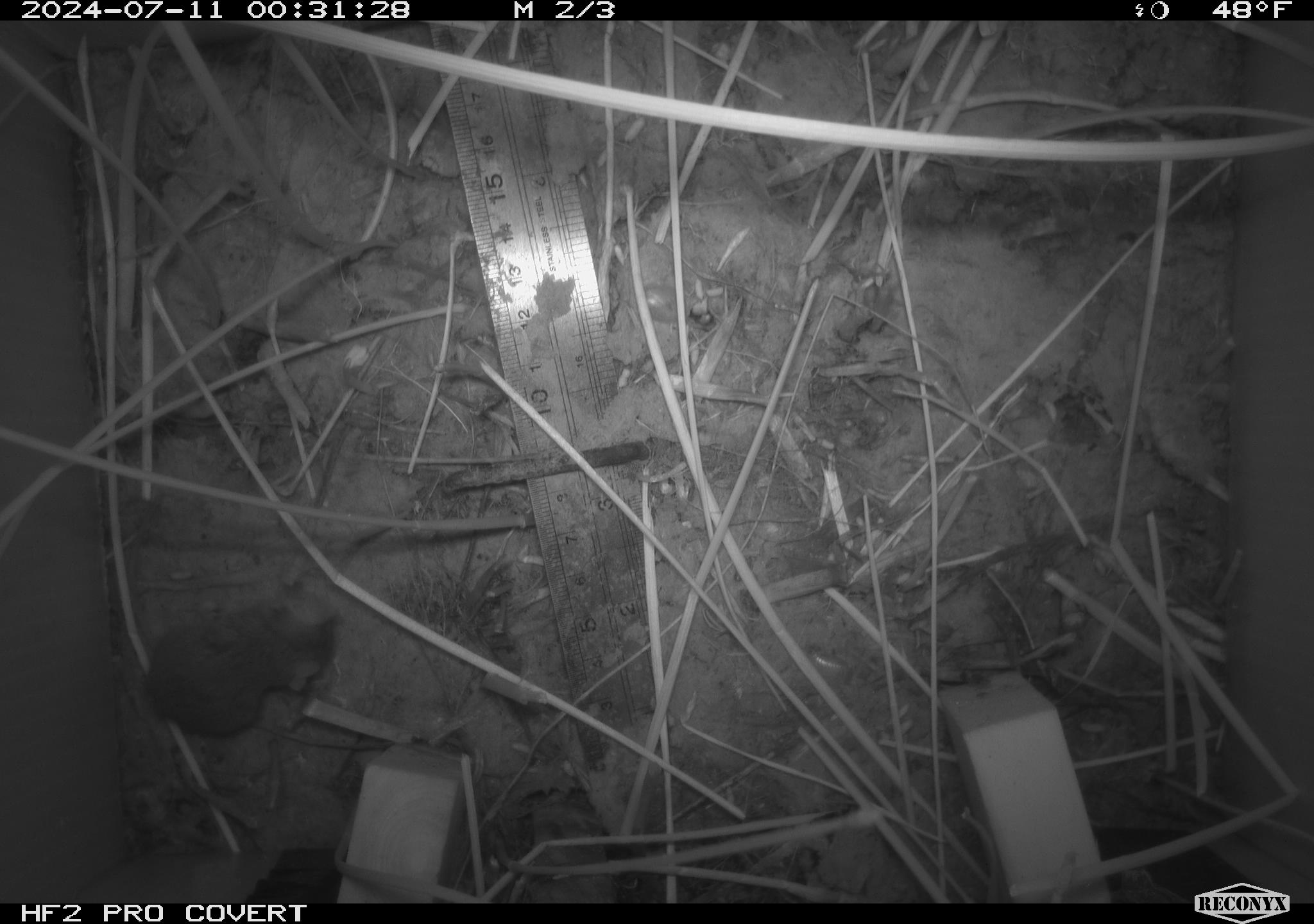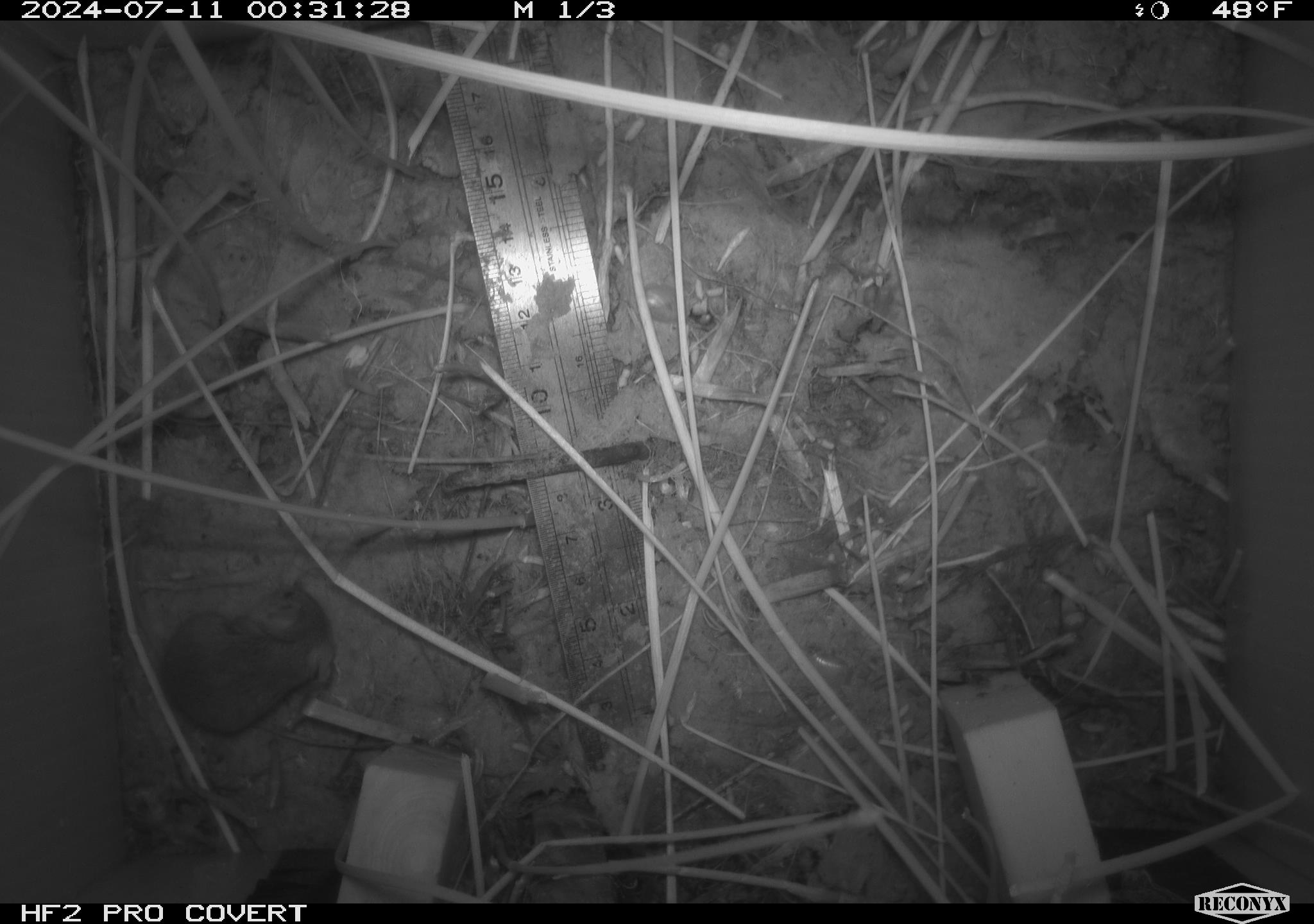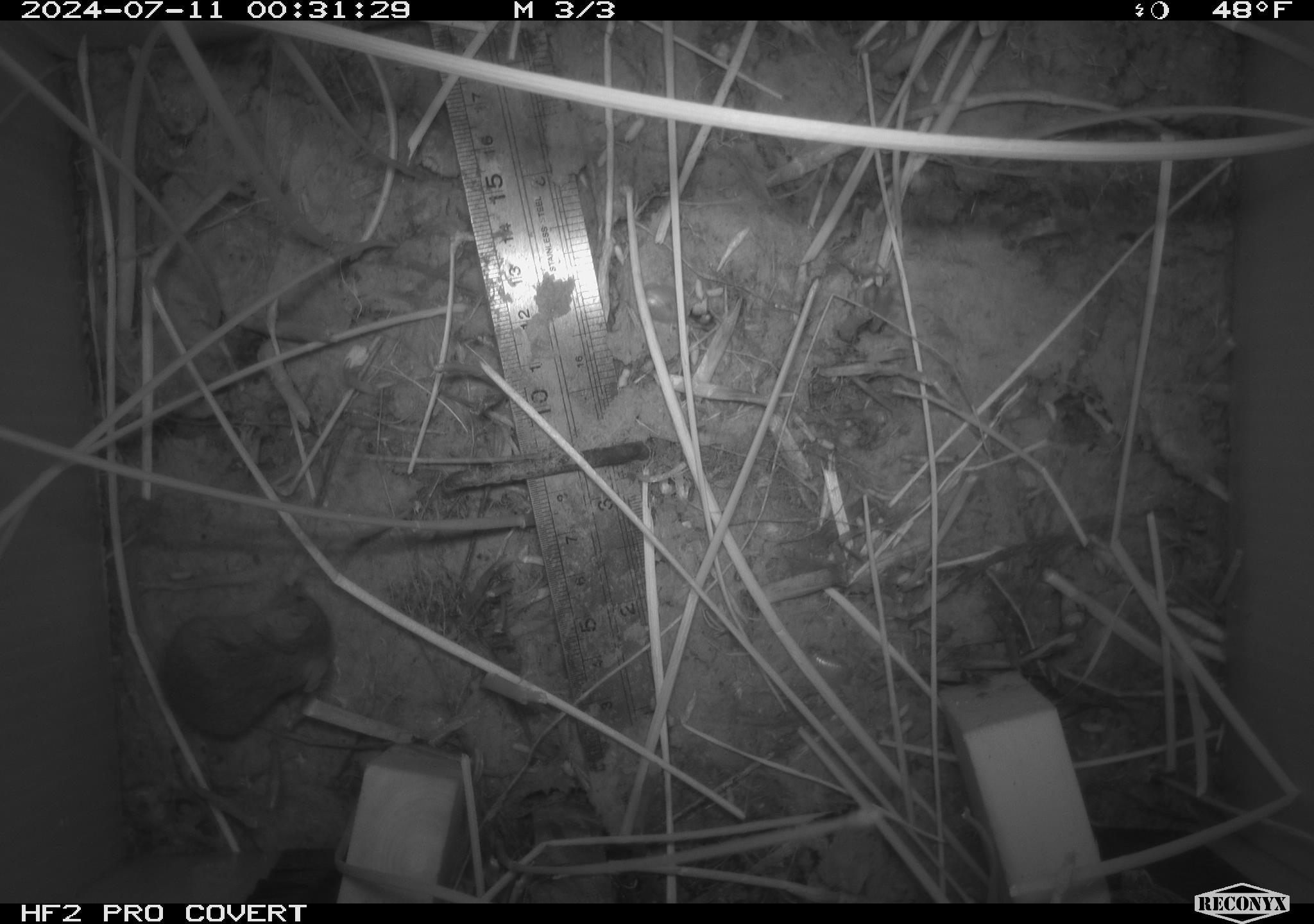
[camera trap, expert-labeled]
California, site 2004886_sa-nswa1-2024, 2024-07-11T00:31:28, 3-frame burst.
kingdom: Animalia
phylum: Chordata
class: Mammalia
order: Rodentia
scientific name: Rodentia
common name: rodent